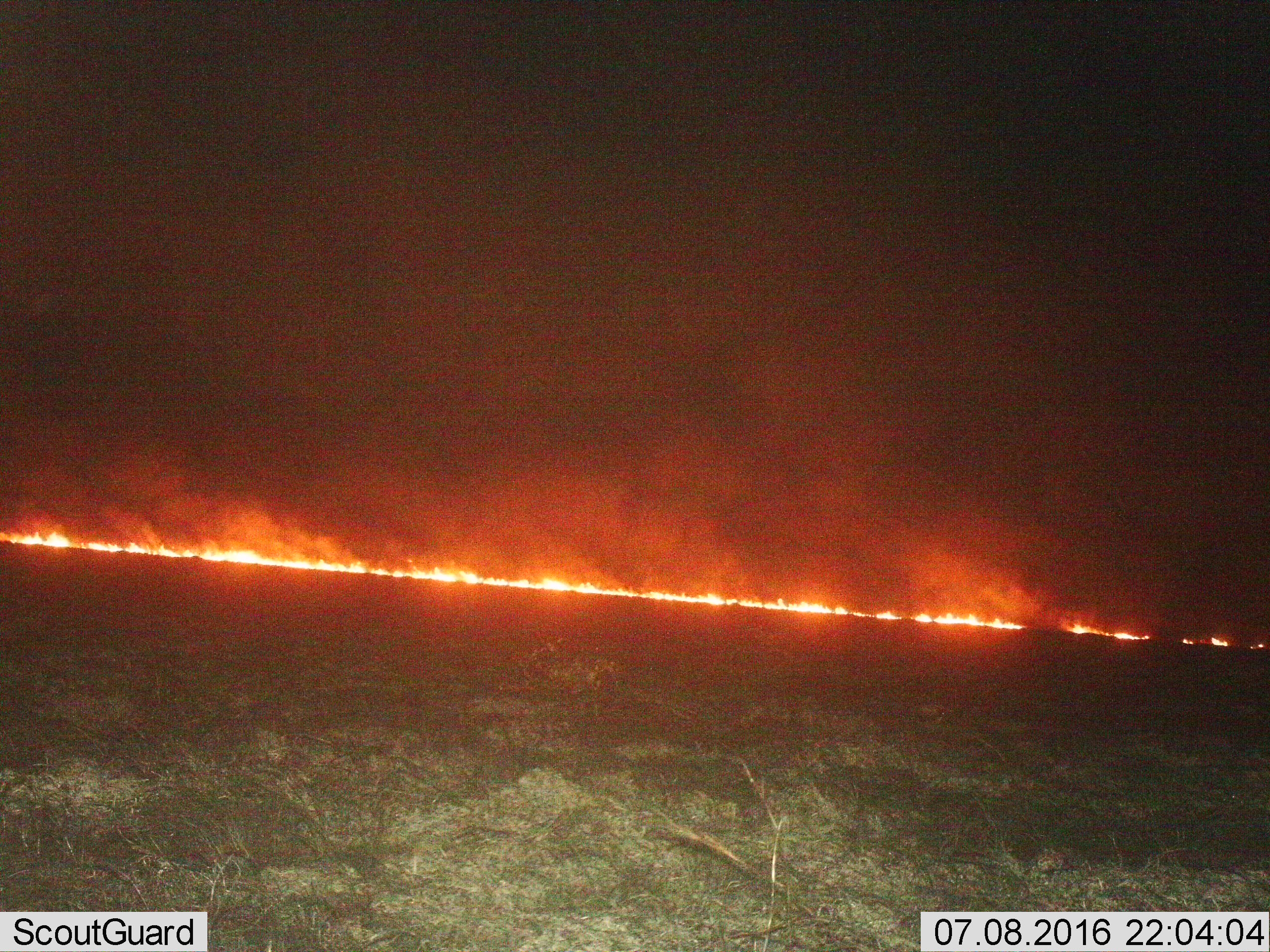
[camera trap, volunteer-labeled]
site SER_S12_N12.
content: unidentified animal